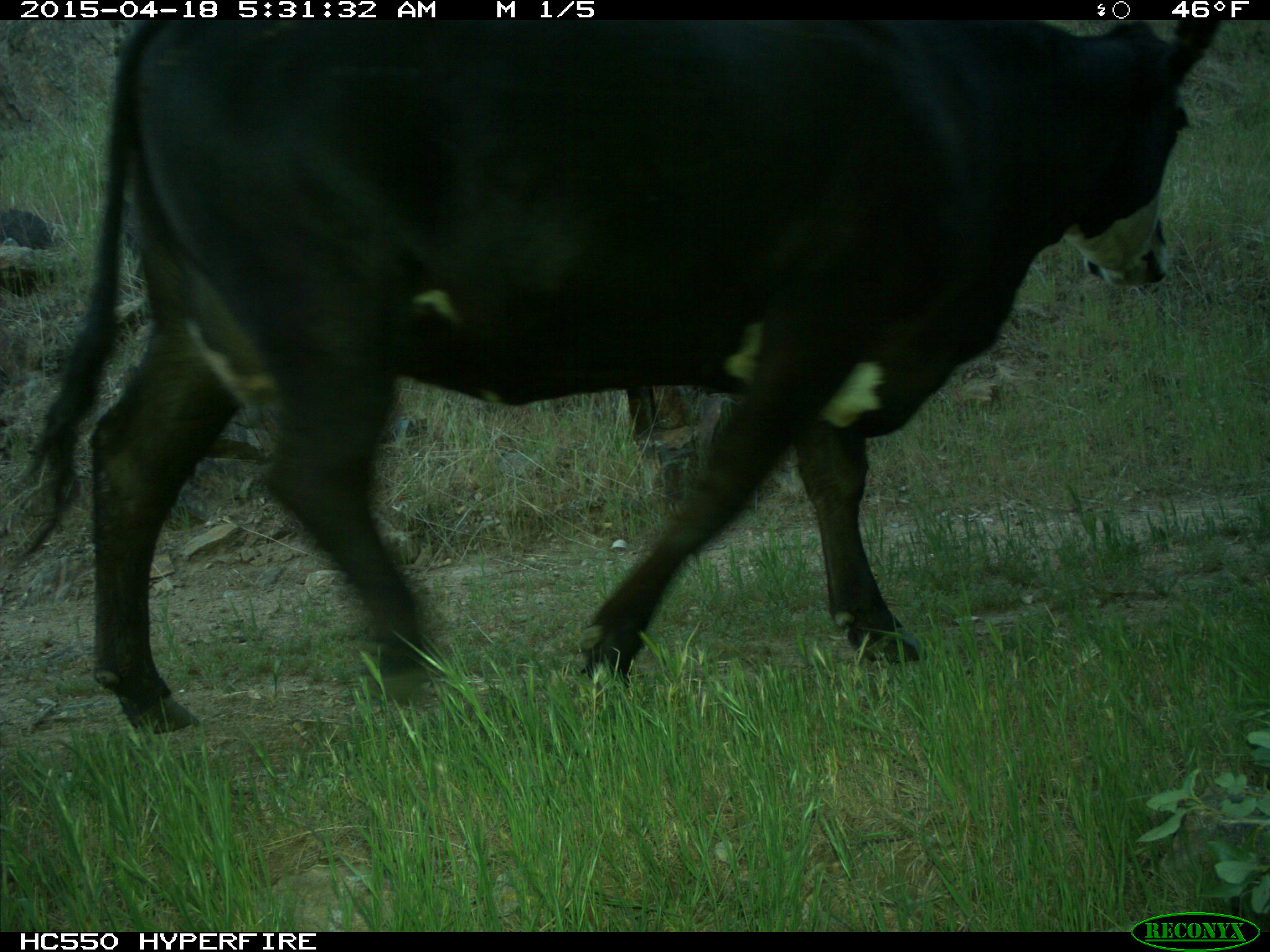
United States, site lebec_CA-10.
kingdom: Animalia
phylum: Chordata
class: Mammalia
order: Artiodactyla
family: Bovidae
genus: Bos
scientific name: Bos taurus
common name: domestic cow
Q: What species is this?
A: Bos taurus (domestic cow).